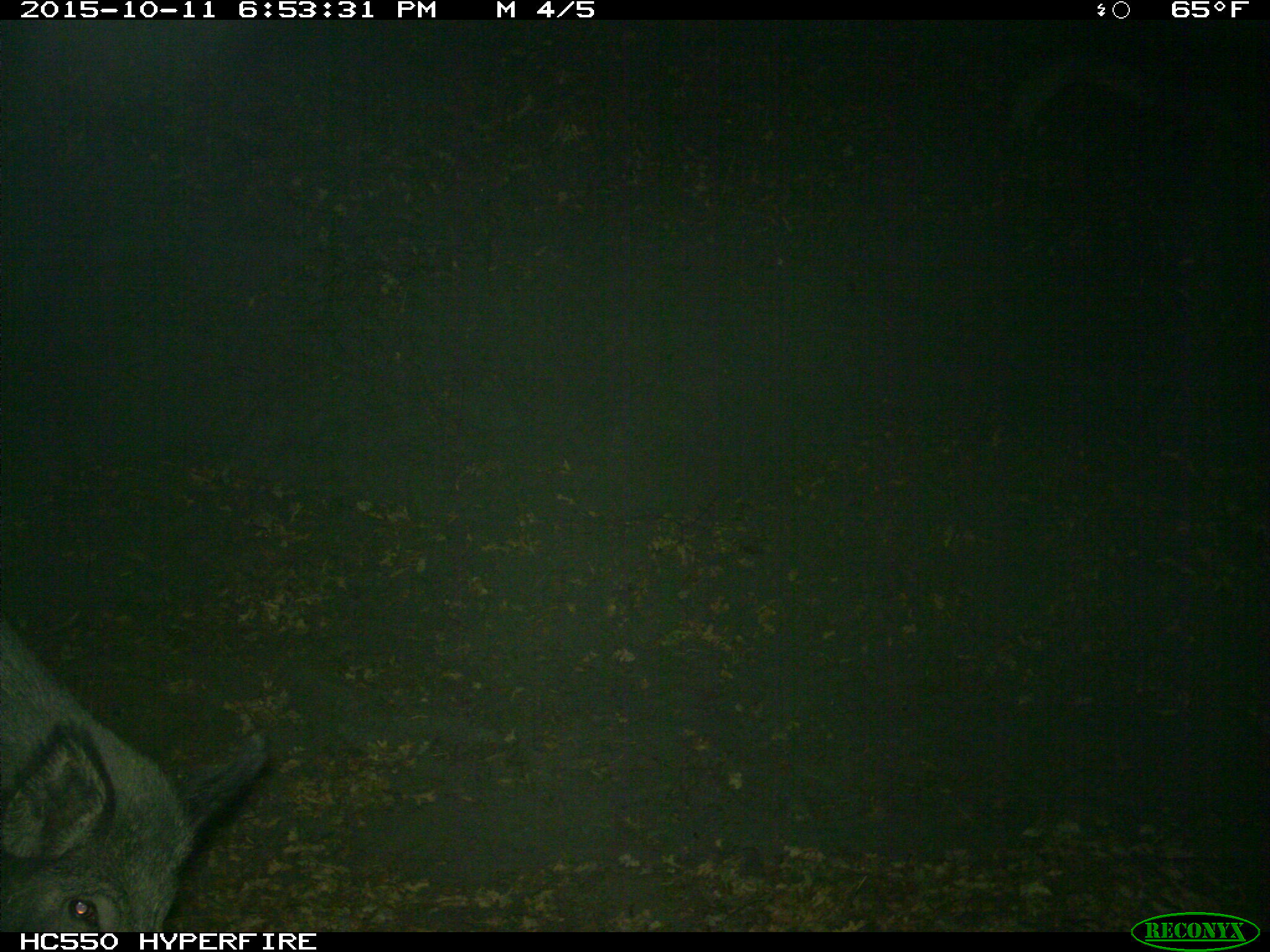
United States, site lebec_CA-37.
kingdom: Animalia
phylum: Chordata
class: Mammalia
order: Artiodactyla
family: Suidae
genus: Sus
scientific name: Sus scrofa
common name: wild boar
Sus scrofa (wild boar).